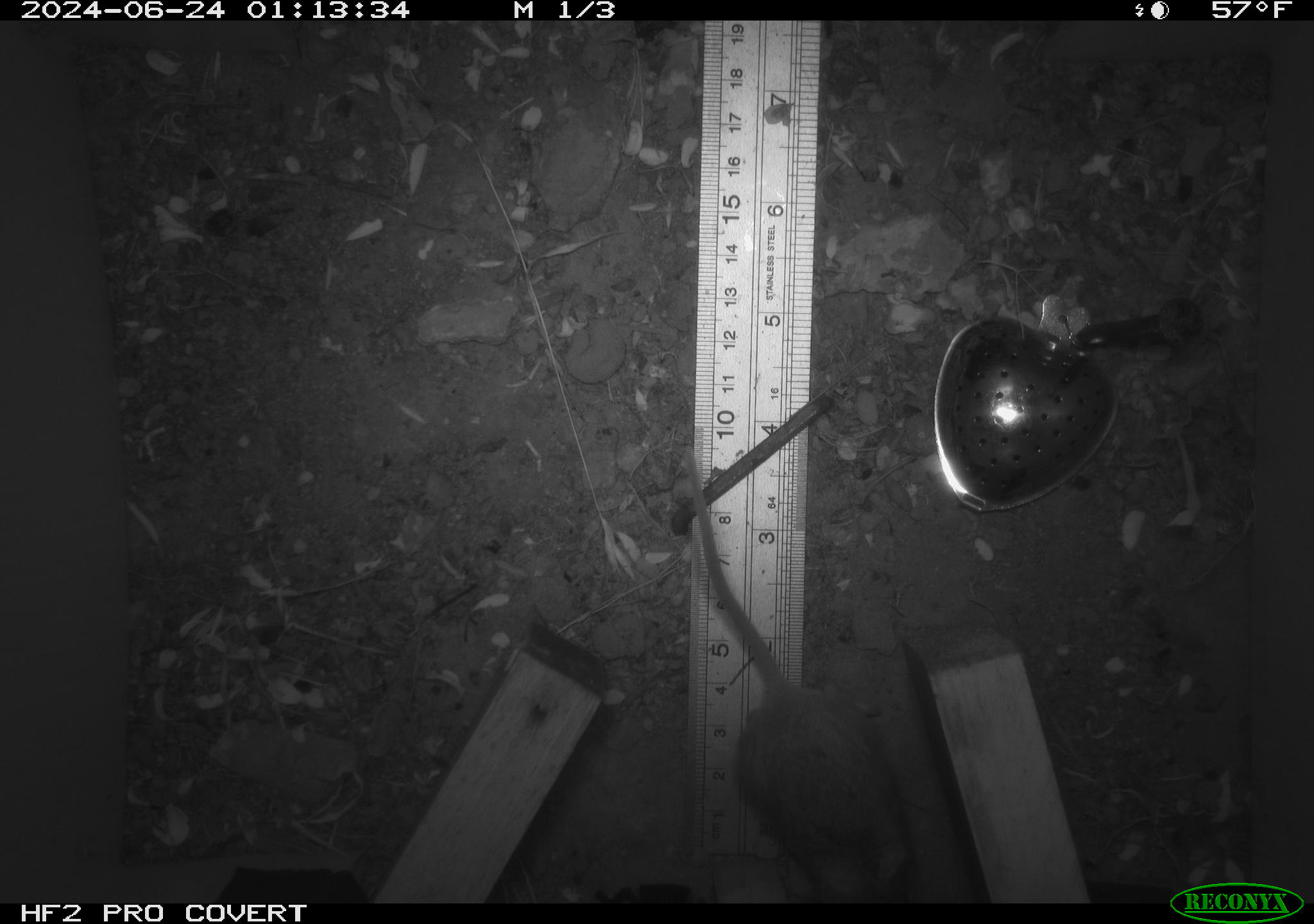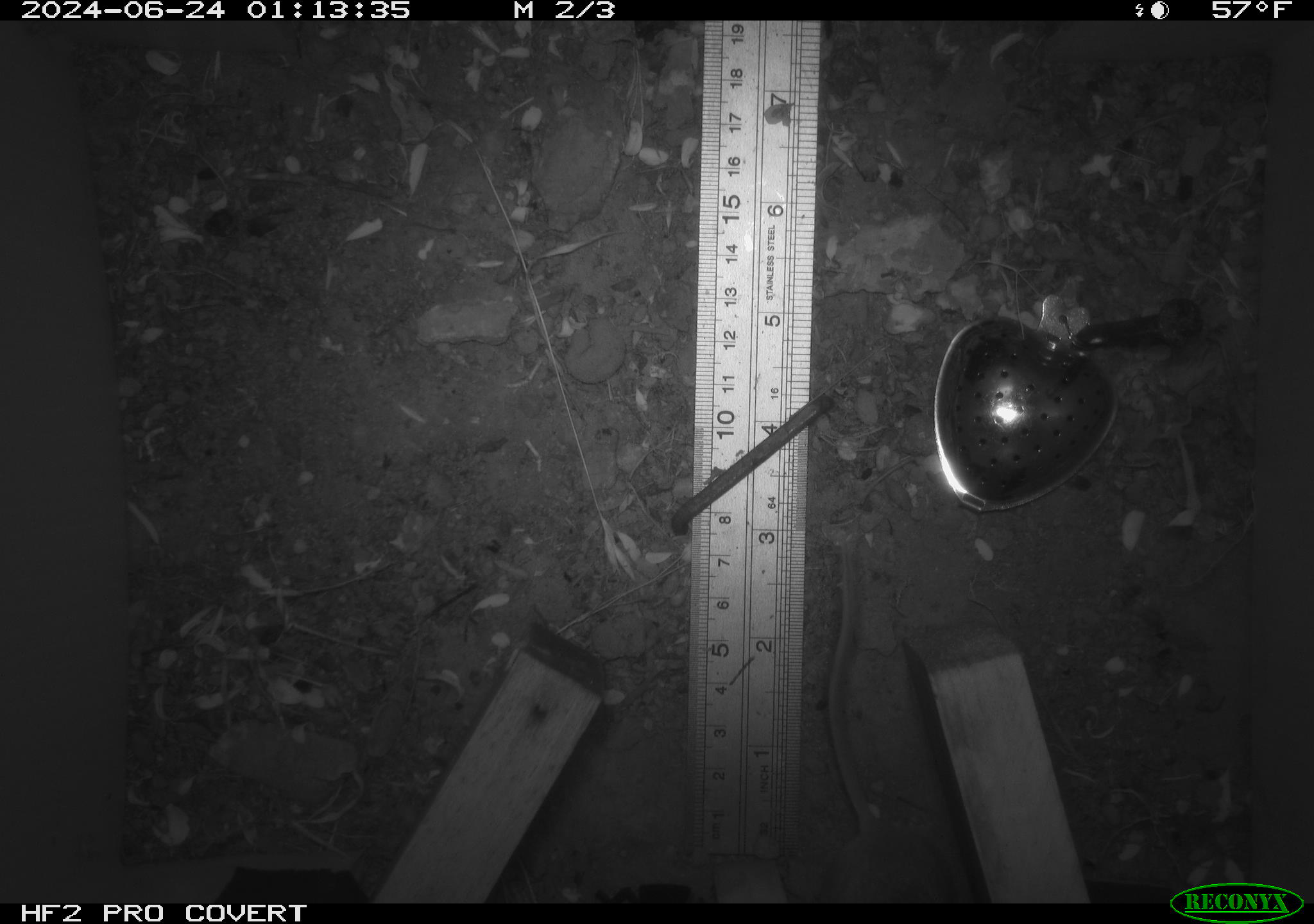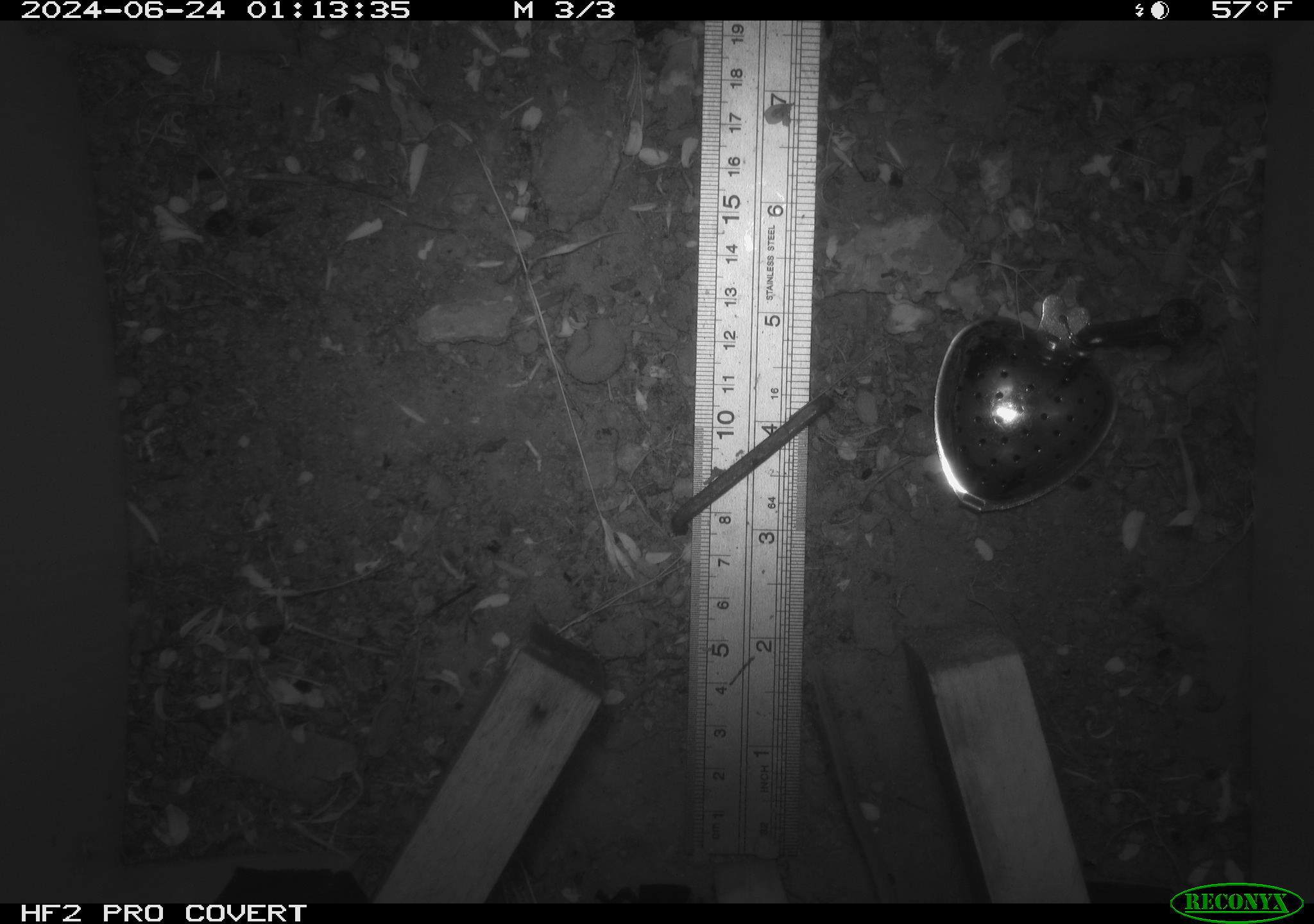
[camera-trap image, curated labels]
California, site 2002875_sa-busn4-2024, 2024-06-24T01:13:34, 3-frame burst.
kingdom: Animalia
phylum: Chordata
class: Mammalia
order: Rodentia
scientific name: Rodentia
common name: rodent